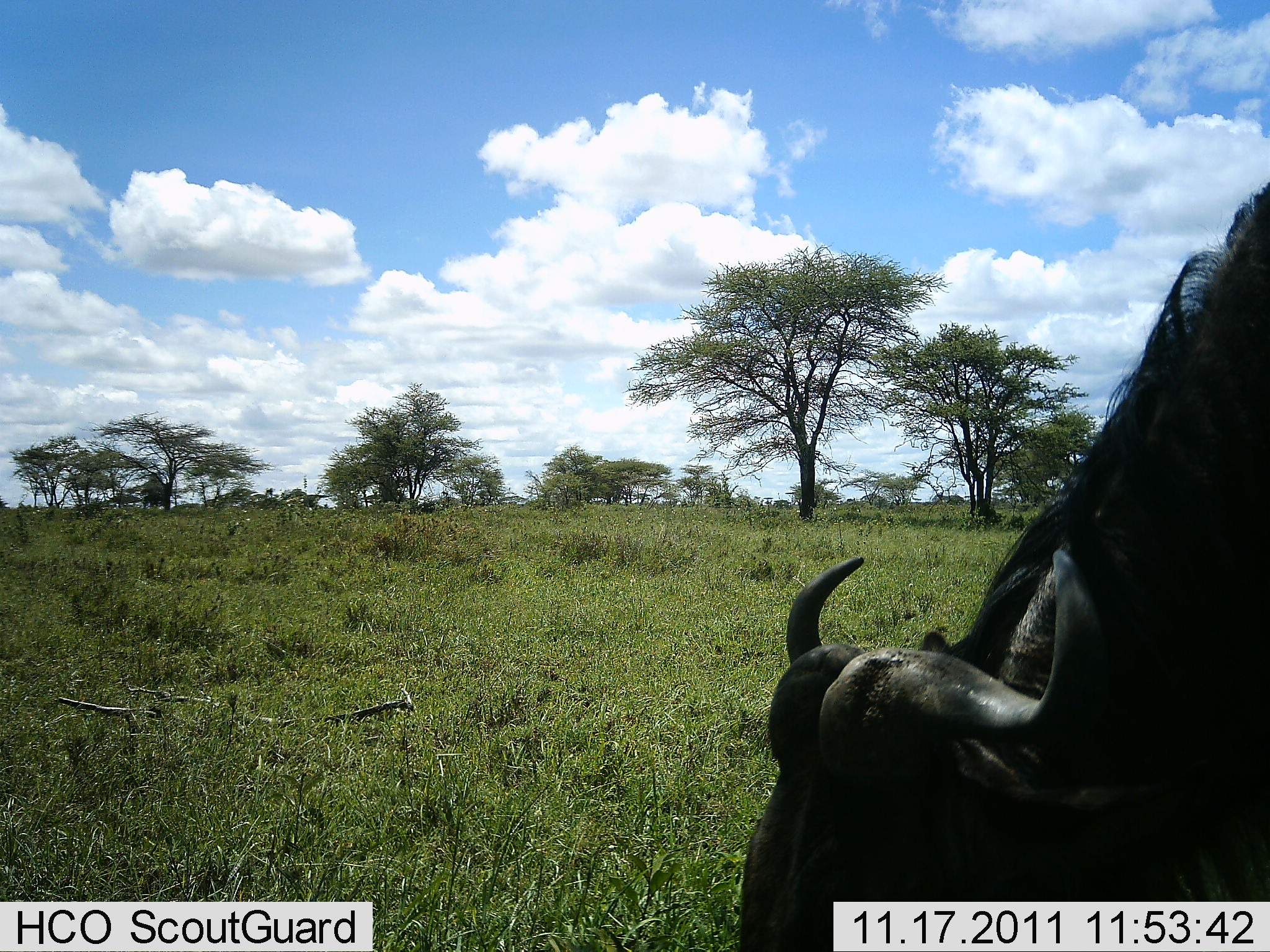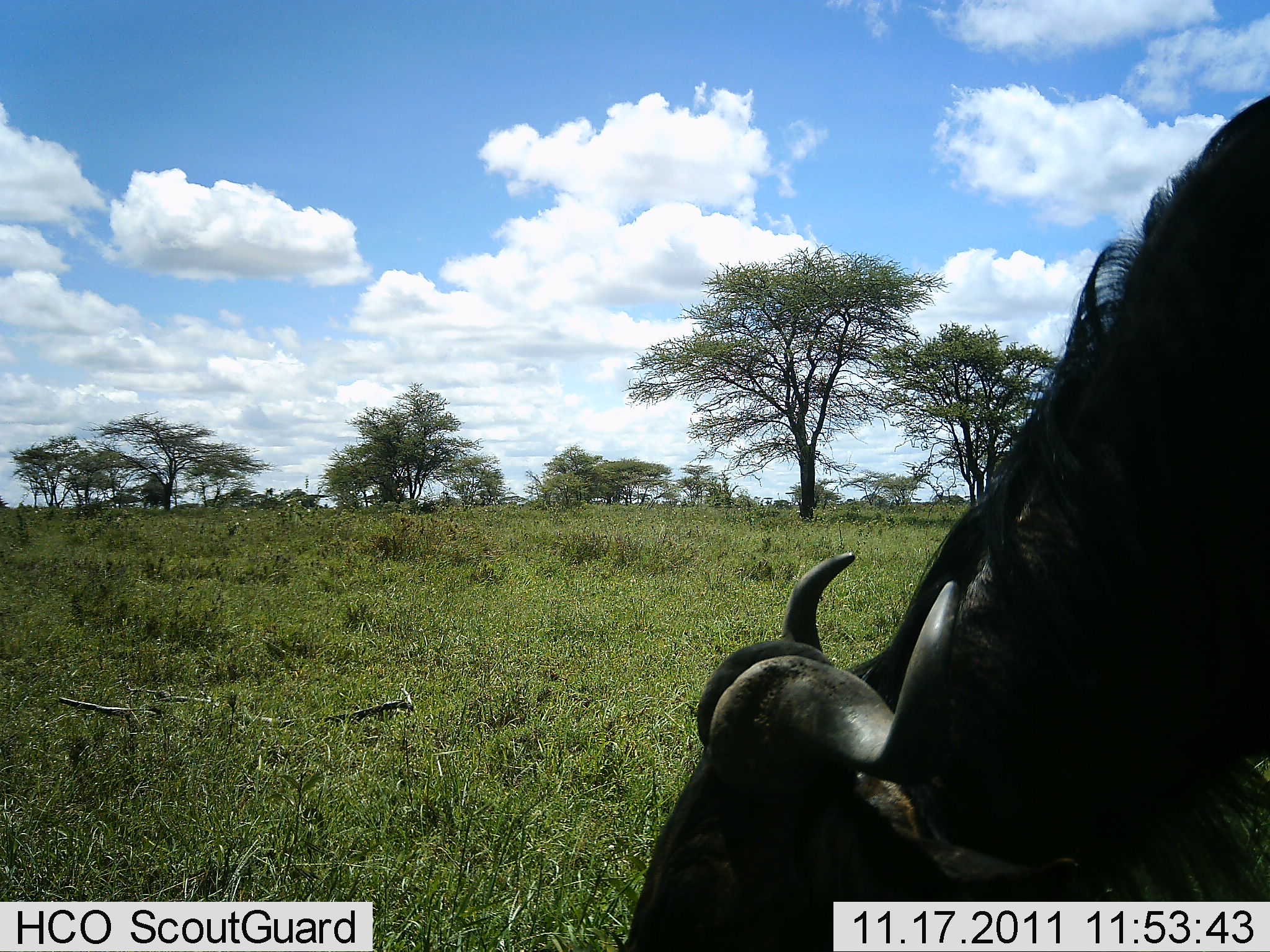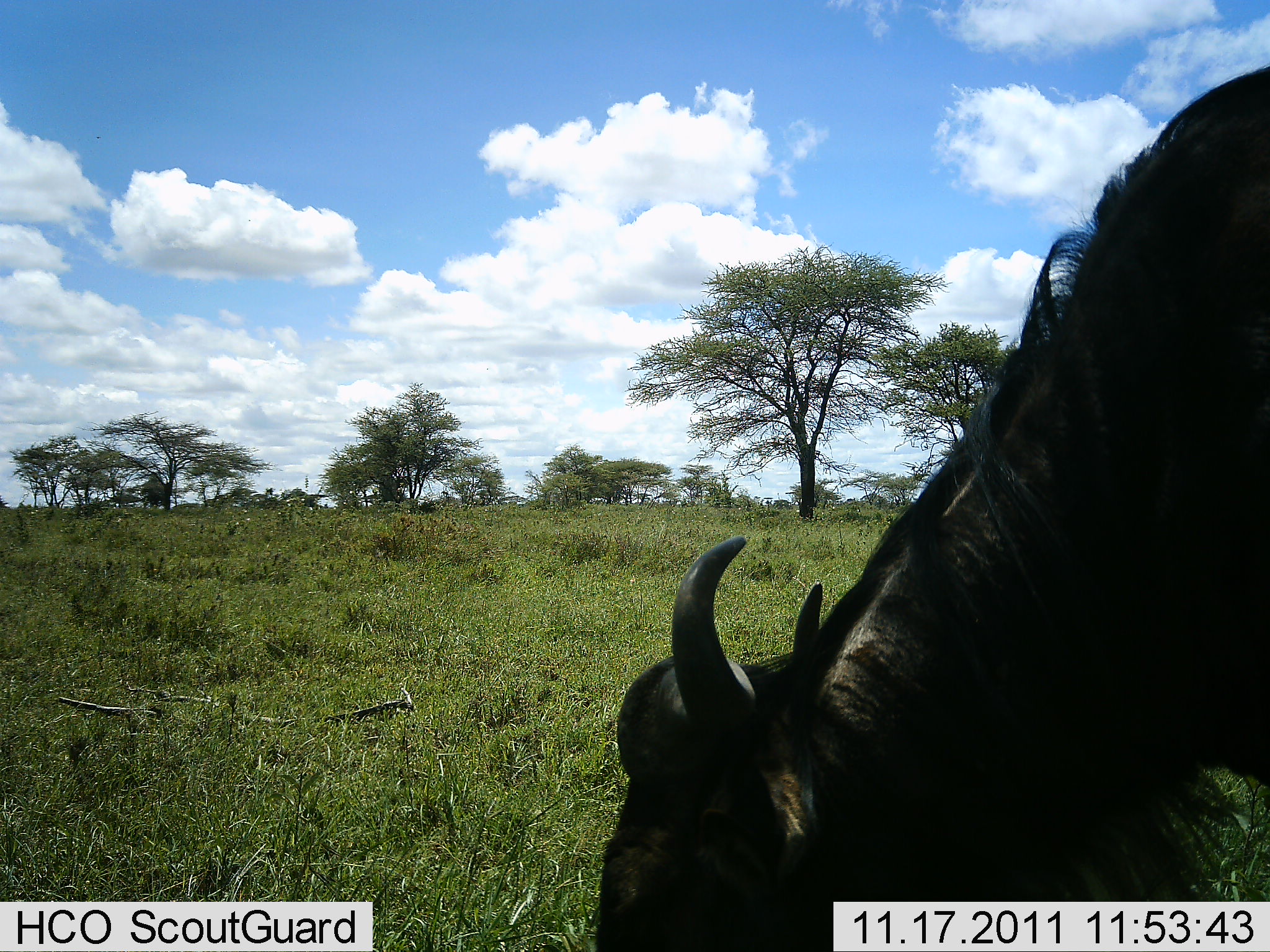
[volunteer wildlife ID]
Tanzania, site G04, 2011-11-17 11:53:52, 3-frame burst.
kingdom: Animalia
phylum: Chordata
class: Mammalia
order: Artiodactyla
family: Bovidae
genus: Connochaetes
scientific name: Connochaetes taurinus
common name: blue wildebeest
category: wildebeest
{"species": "wildebeest (blue wildebeest) (Connochaetes taurinus)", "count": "1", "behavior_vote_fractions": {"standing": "9%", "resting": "0%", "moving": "0%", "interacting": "0%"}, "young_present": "0%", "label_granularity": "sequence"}